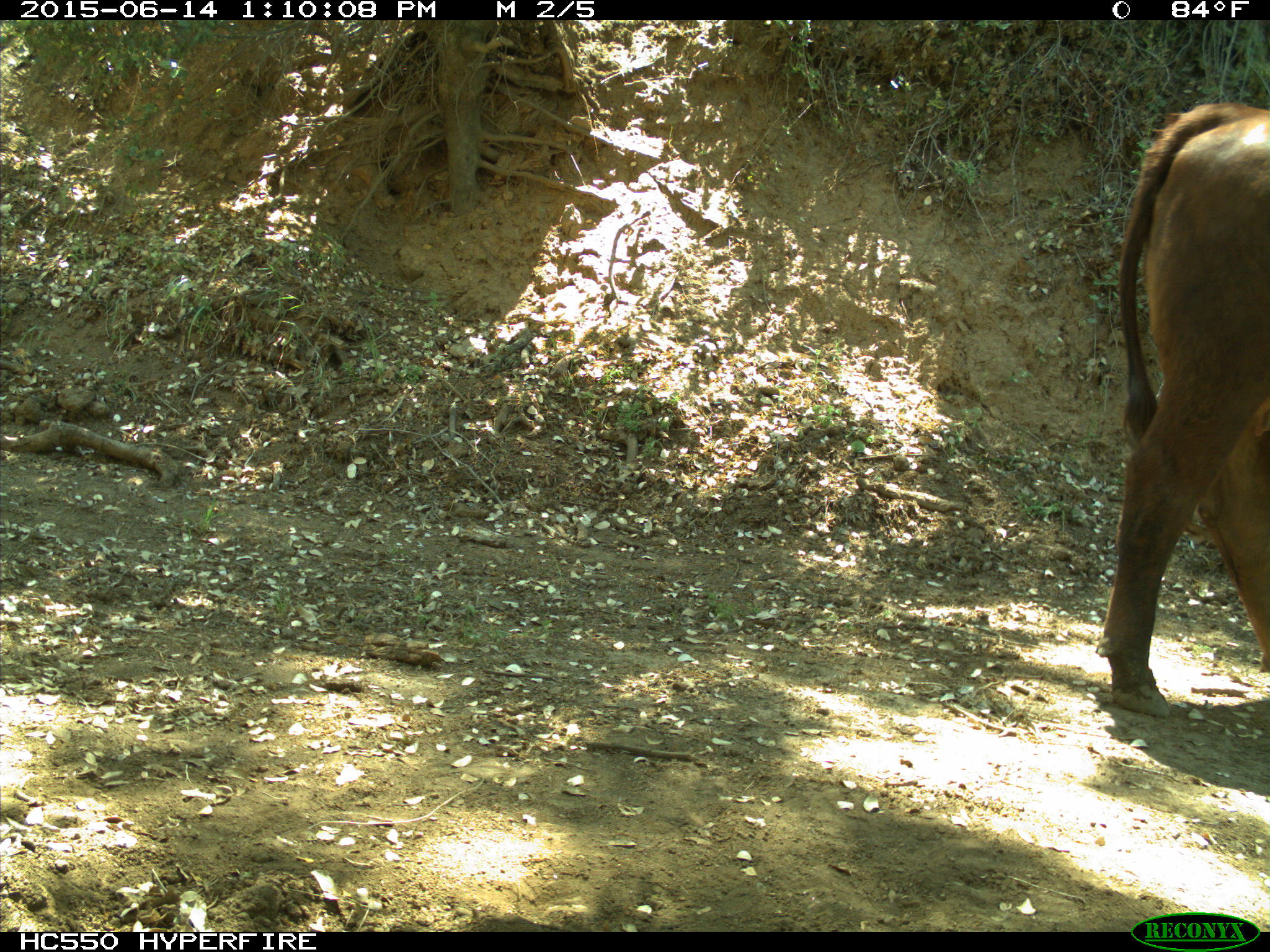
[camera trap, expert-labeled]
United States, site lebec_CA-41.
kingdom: Animalia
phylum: Chordata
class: Mammalia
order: Artiodactyla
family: Bovidae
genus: Bos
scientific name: Bos taurus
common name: domestic cow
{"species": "Bos taurus (domestic cow)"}